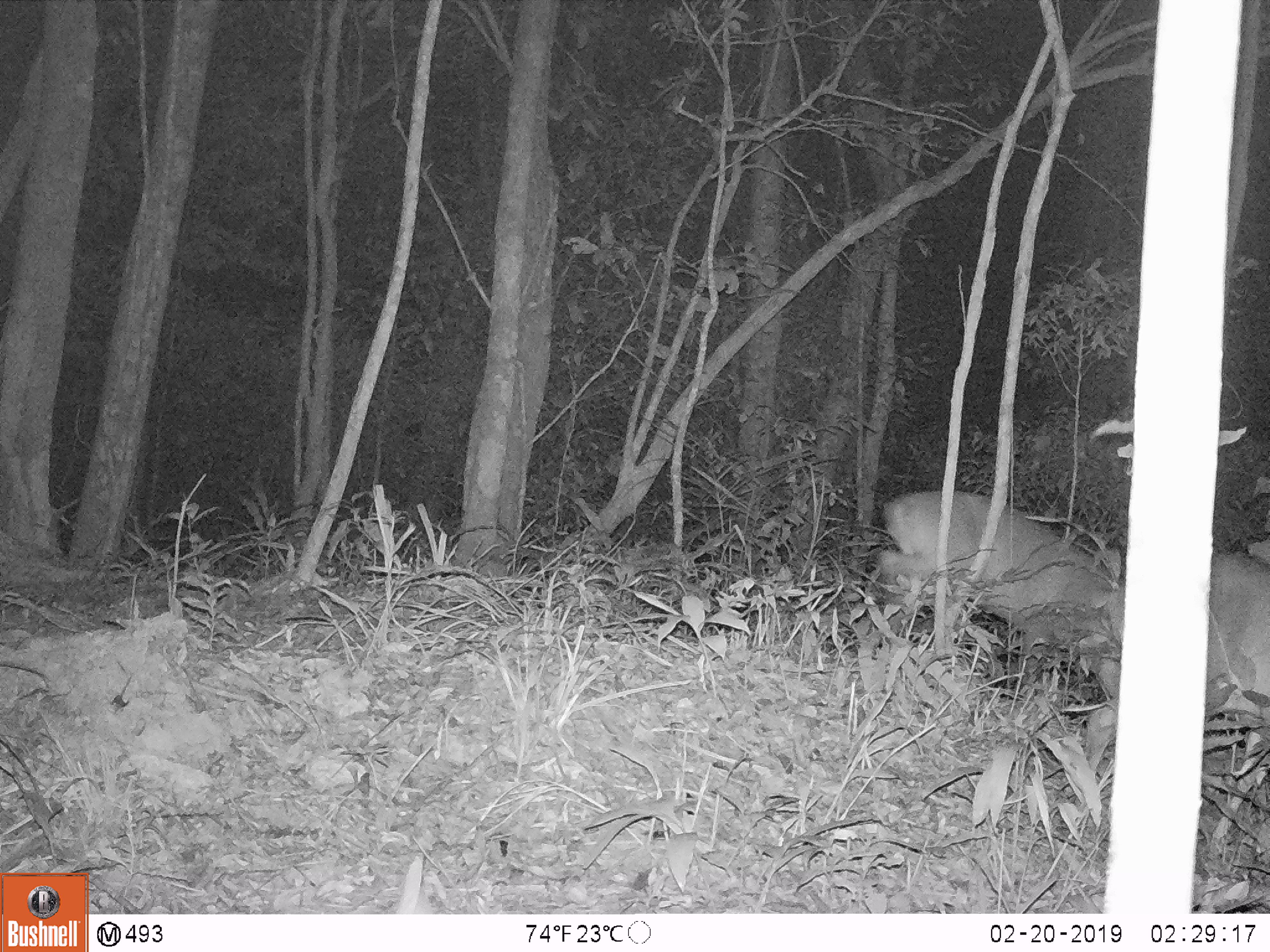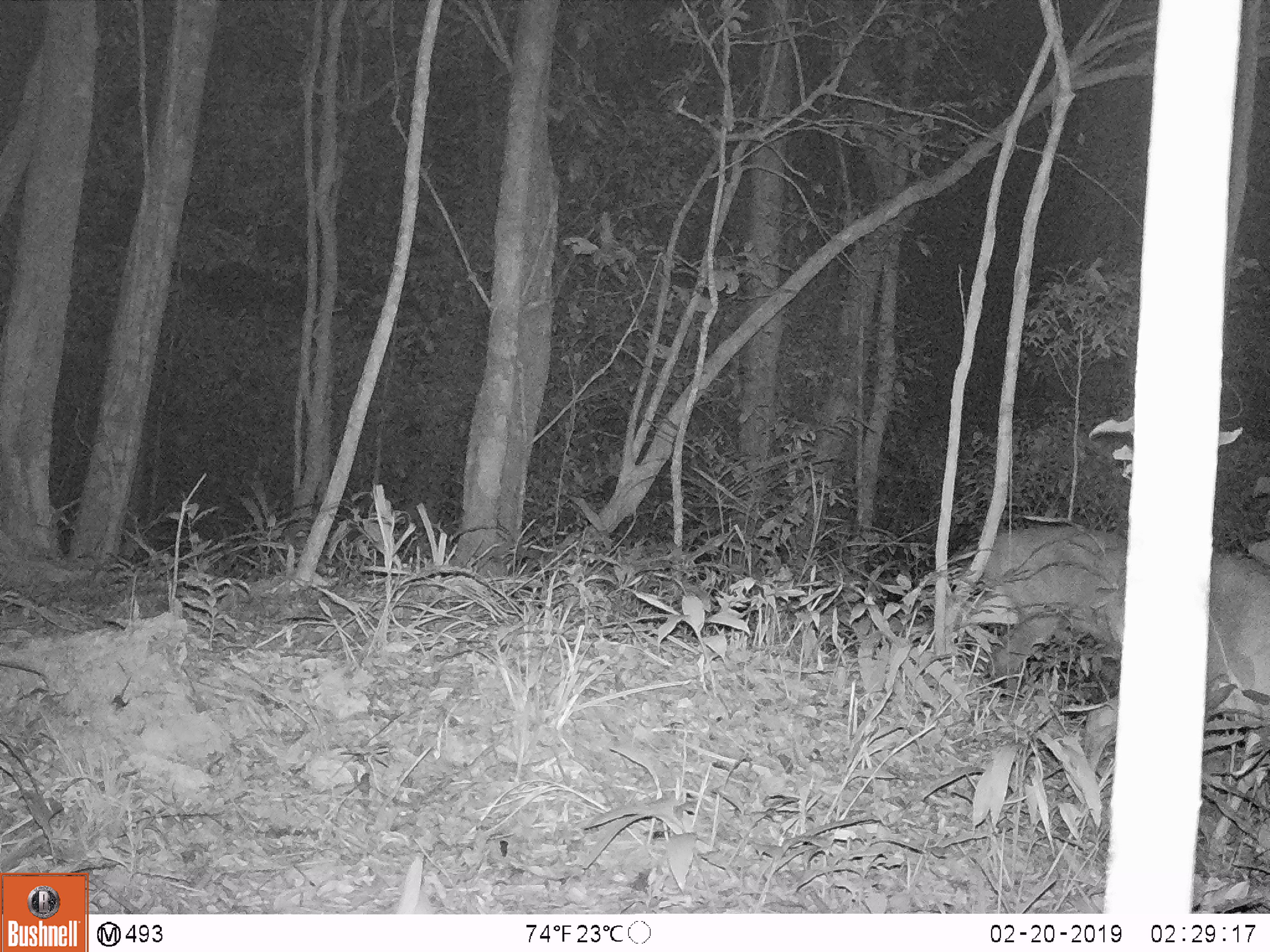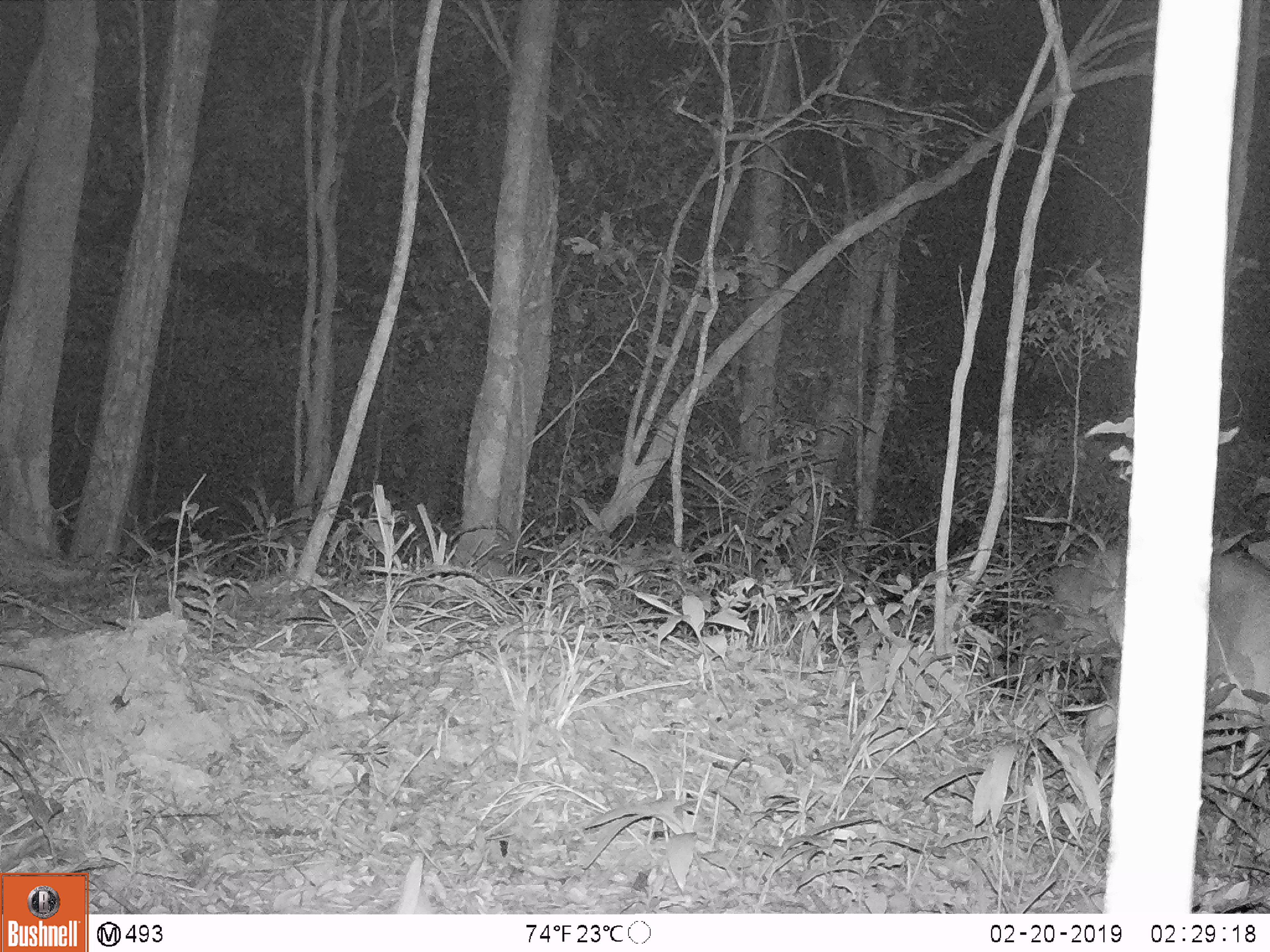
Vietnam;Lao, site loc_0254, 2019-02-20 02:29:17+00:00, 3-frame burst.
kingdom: Animalia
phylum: Chordata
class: Mammalia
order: Artiodactyla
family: Cervidae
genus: Muntiacus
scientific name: Muntiacus vuquangensis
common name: large-antlered muntjac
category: large antlered muntjac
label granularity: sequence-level